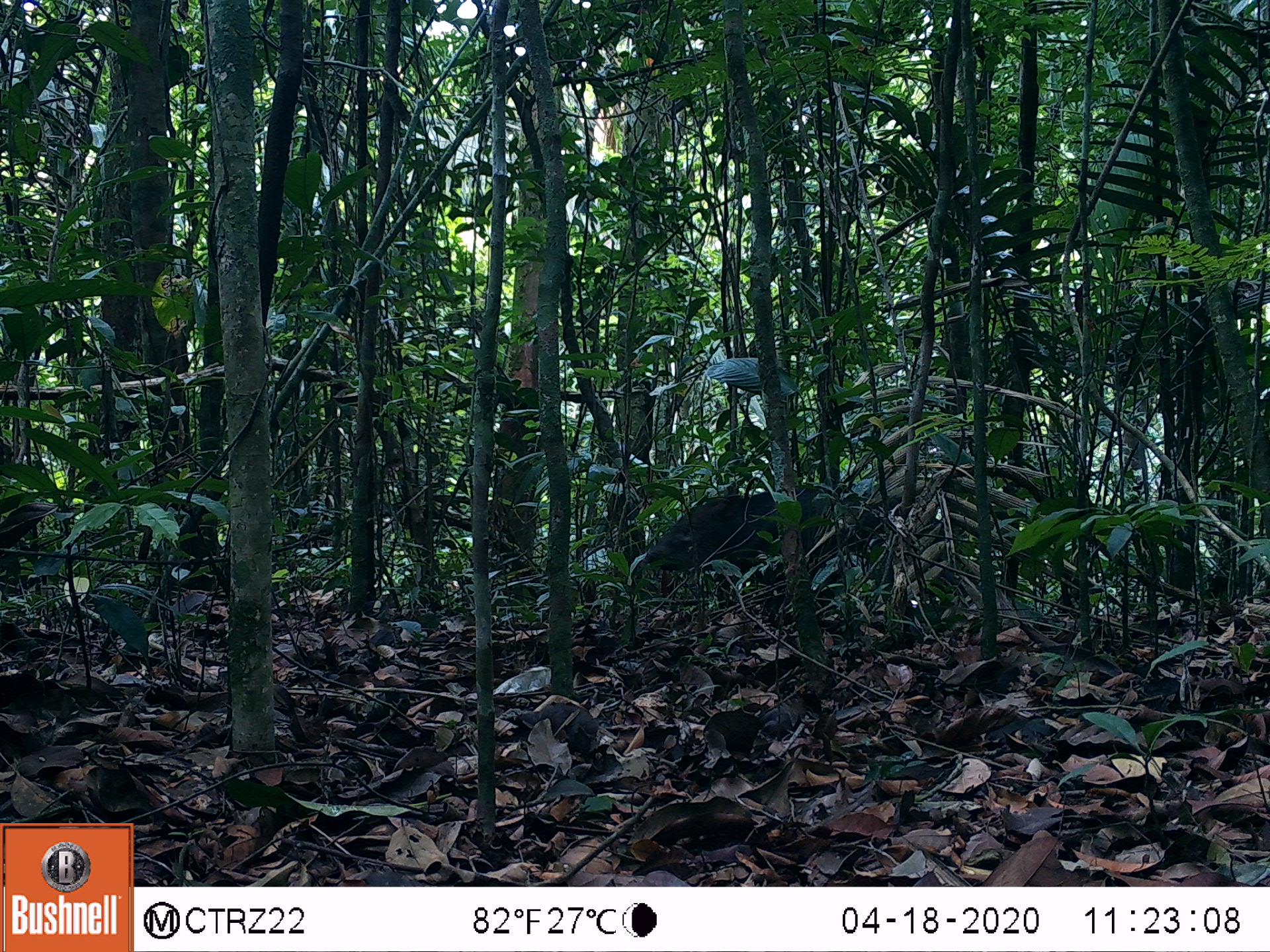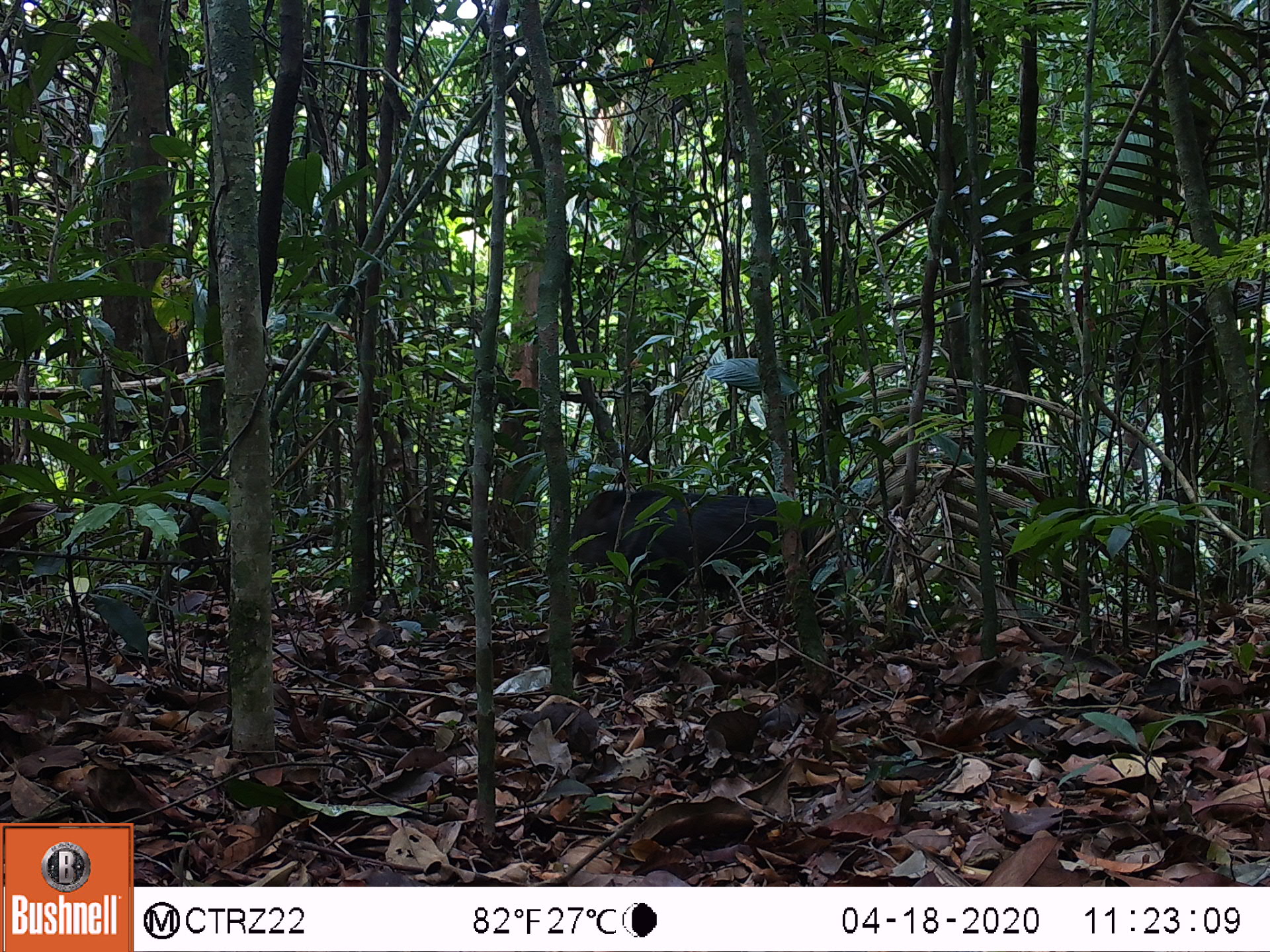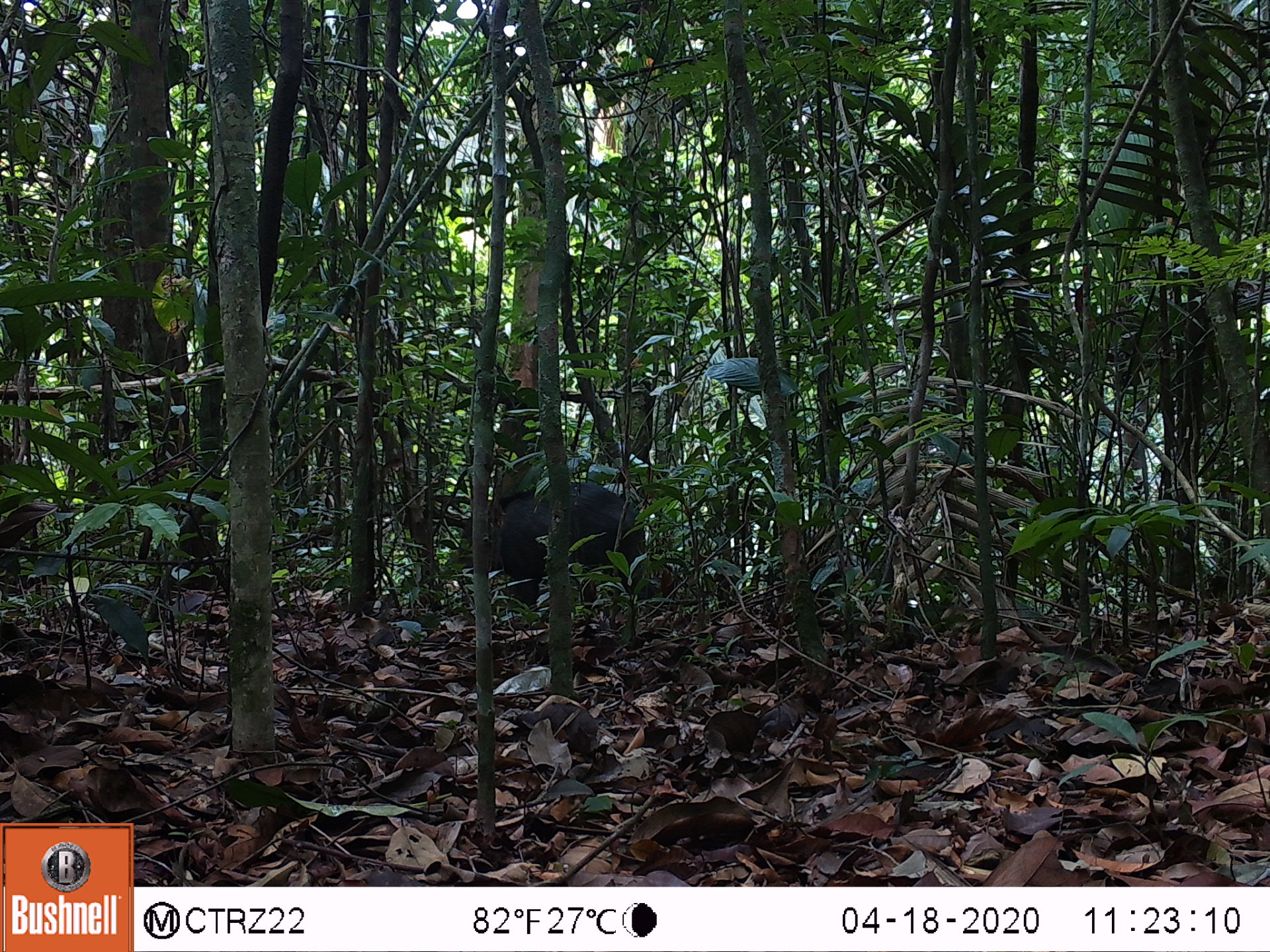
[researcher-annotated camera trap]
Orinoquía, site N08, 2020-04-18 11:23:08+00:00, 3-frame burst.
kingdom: Animalia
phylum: Chordata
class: Mammalia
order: Artiodactyla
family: Tayassuidae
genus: Pecari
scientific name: Pecari tajacu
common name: collared peccary